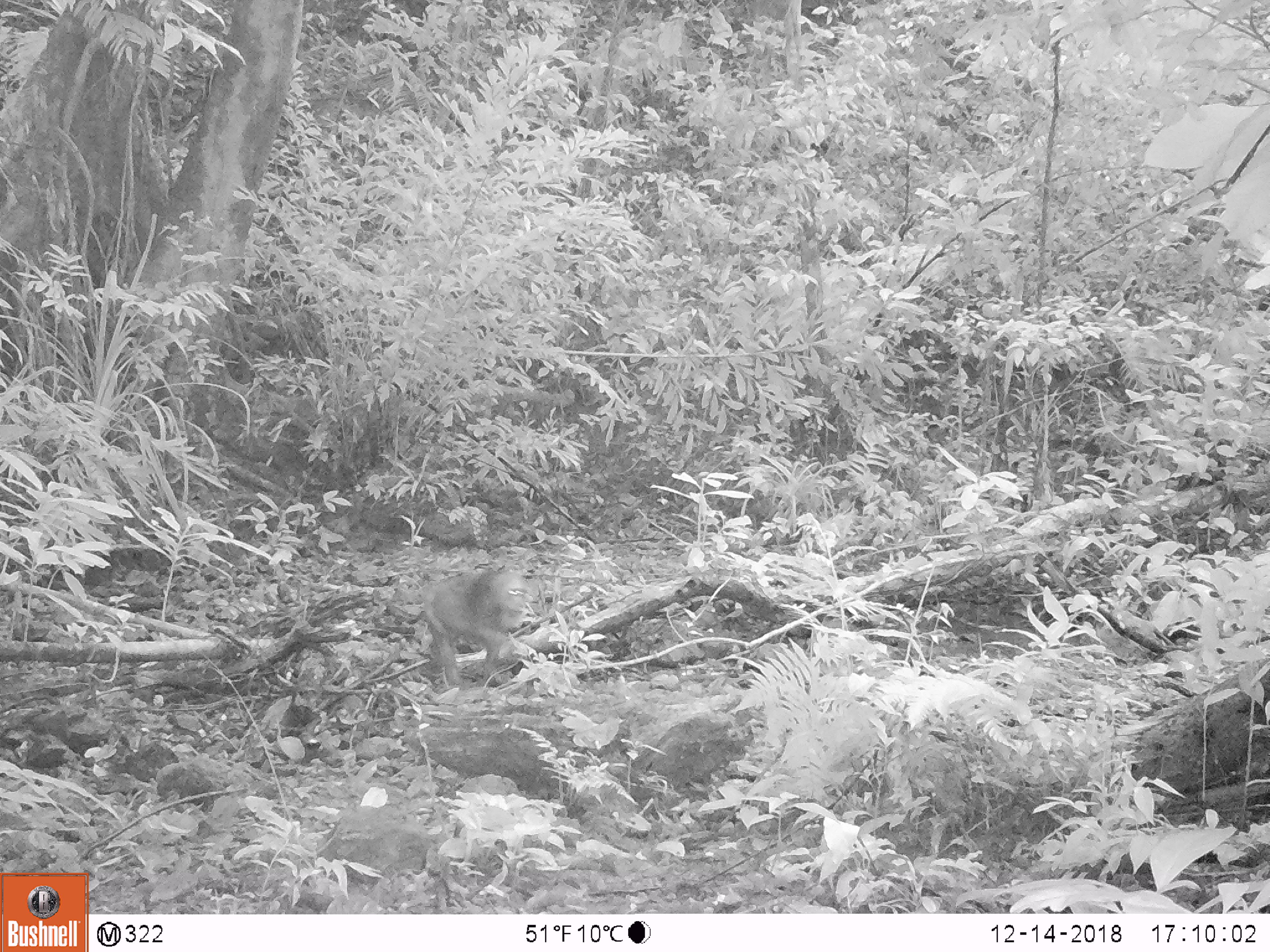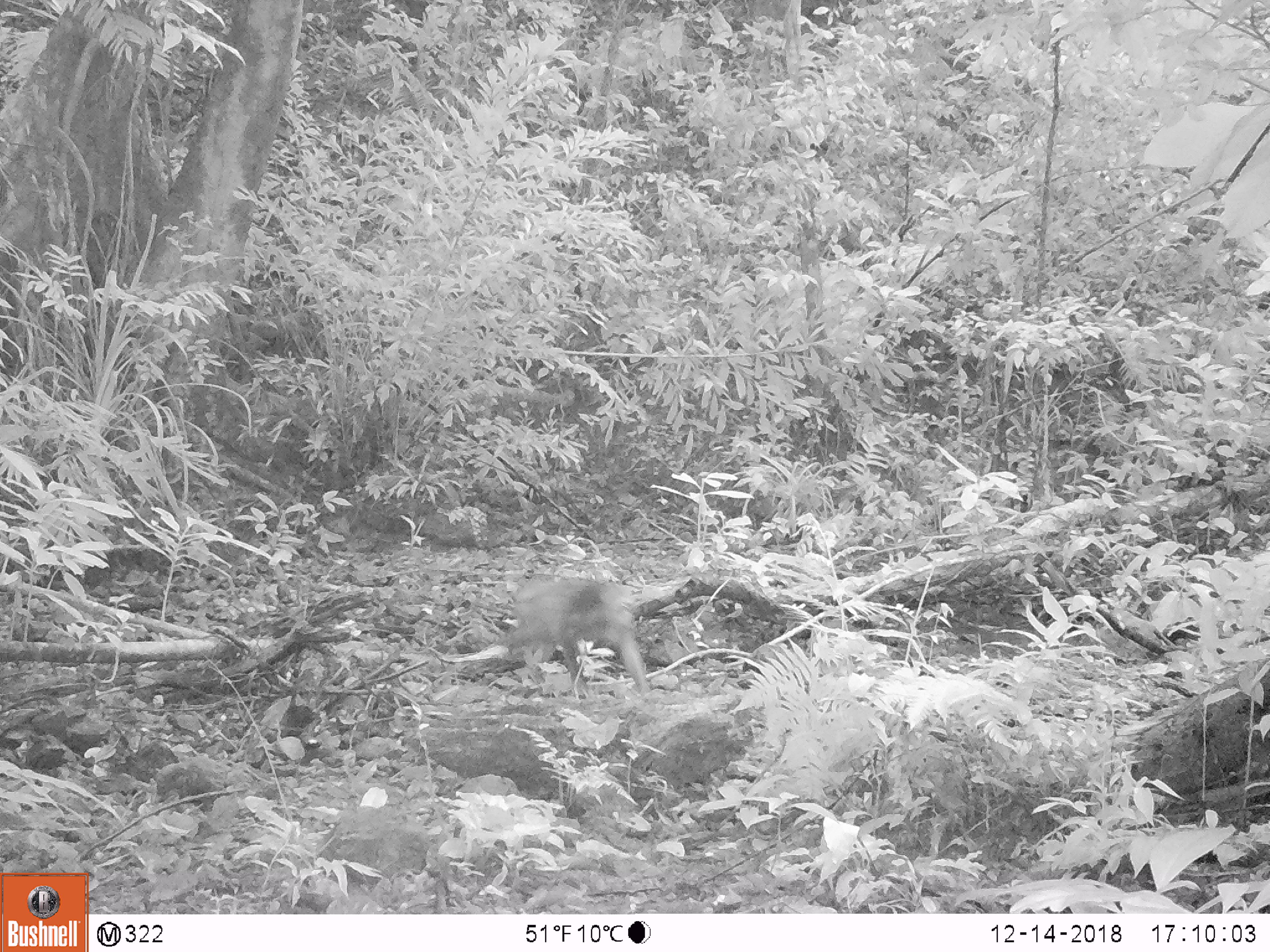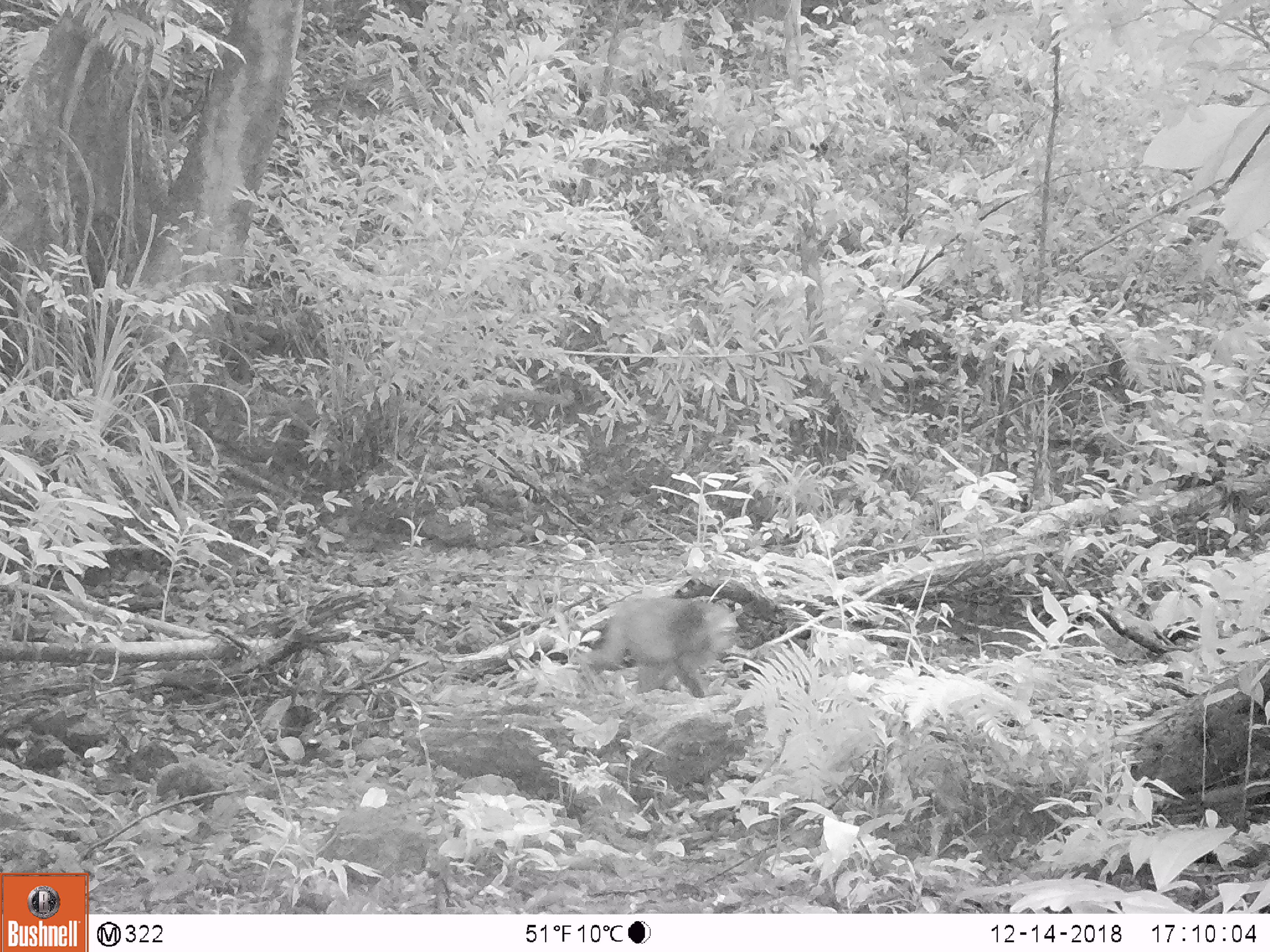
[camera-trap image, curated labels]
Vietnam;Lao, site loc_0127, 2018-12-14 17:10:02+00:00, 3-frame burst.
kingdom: Animalia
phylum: Chordata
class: Mammalia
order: Primates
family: Cercopithecidae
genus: Macaca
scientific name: Macaca arctoides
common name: stump-tailed macaque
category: stump tailed macaque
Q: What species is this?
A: Stump tailed macaque (stump-tailed macaque) (Macaca arctoides).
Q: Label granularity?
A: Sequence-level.